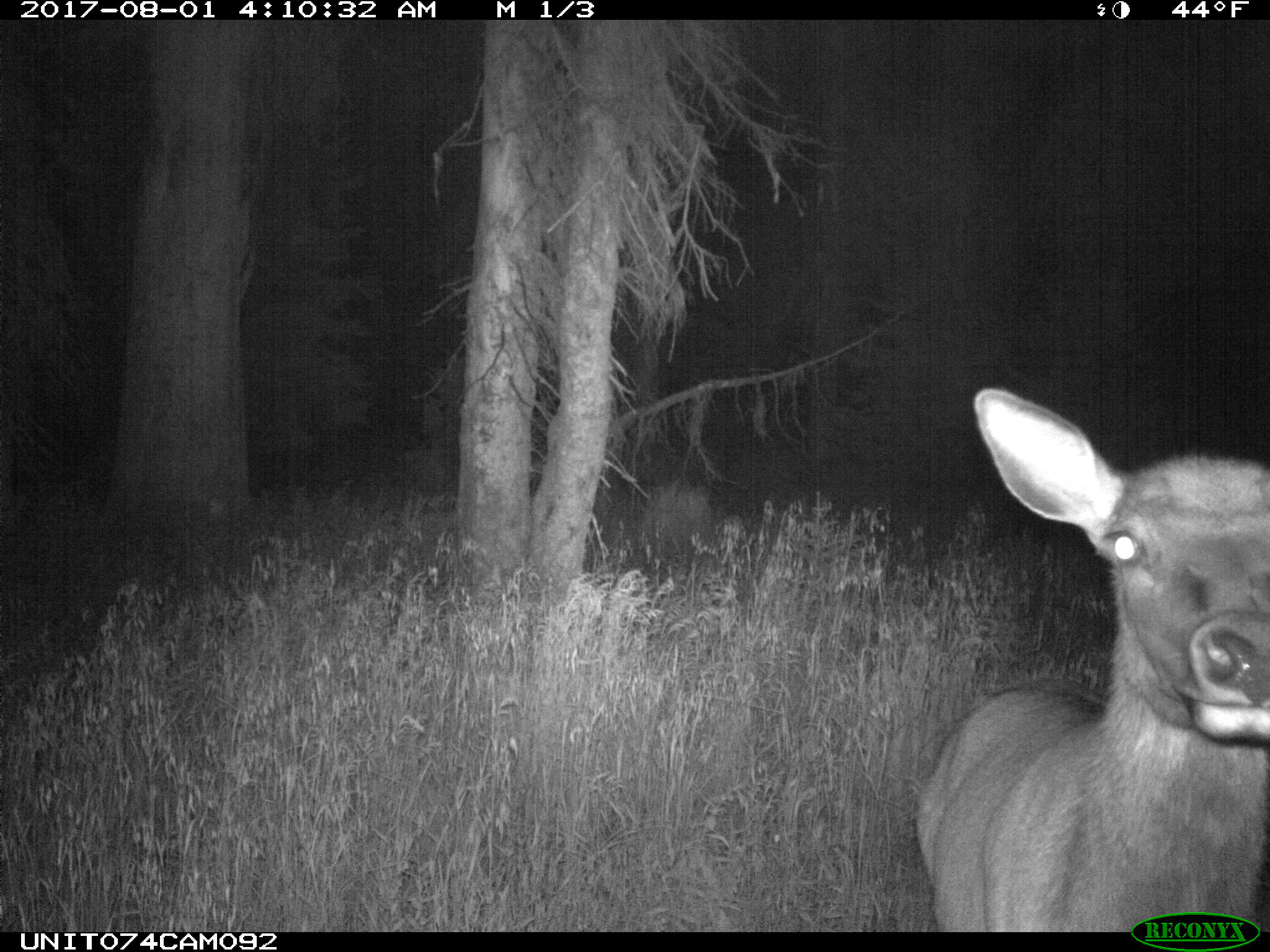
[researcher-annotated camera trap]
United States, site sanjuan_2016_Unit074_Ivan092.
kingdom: Animalia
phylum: Chordata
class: Mammalia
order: Artiodactyla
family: Cervidae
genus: Cervus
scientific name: Cervus elaphus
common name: red deer